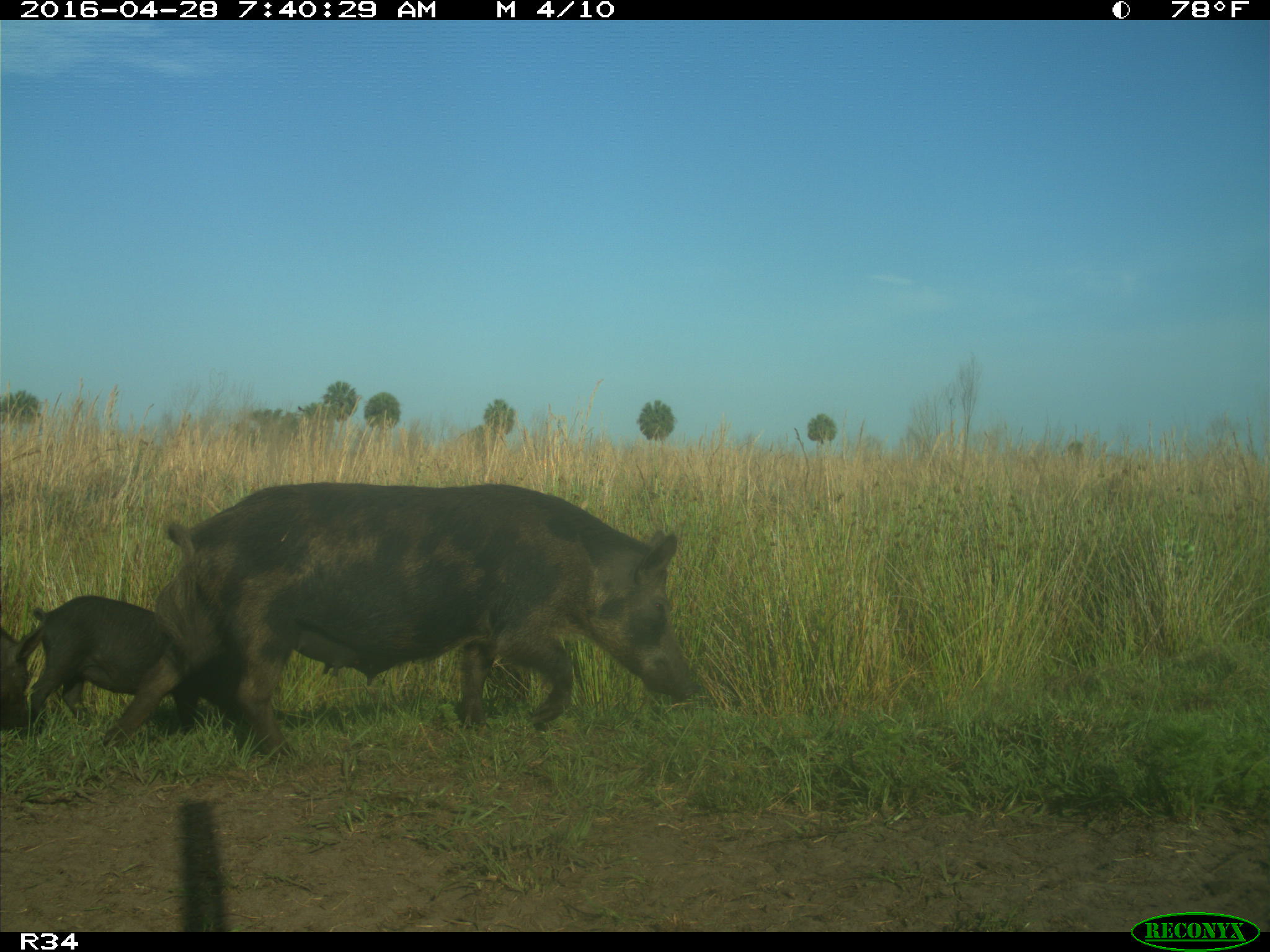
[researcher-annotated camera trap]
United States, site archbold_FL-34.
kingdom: Animalia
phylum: Chordata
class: Mammalia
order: Artiodactyla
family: Suidae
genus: Sus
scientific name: Sus scrofa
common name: wild boar